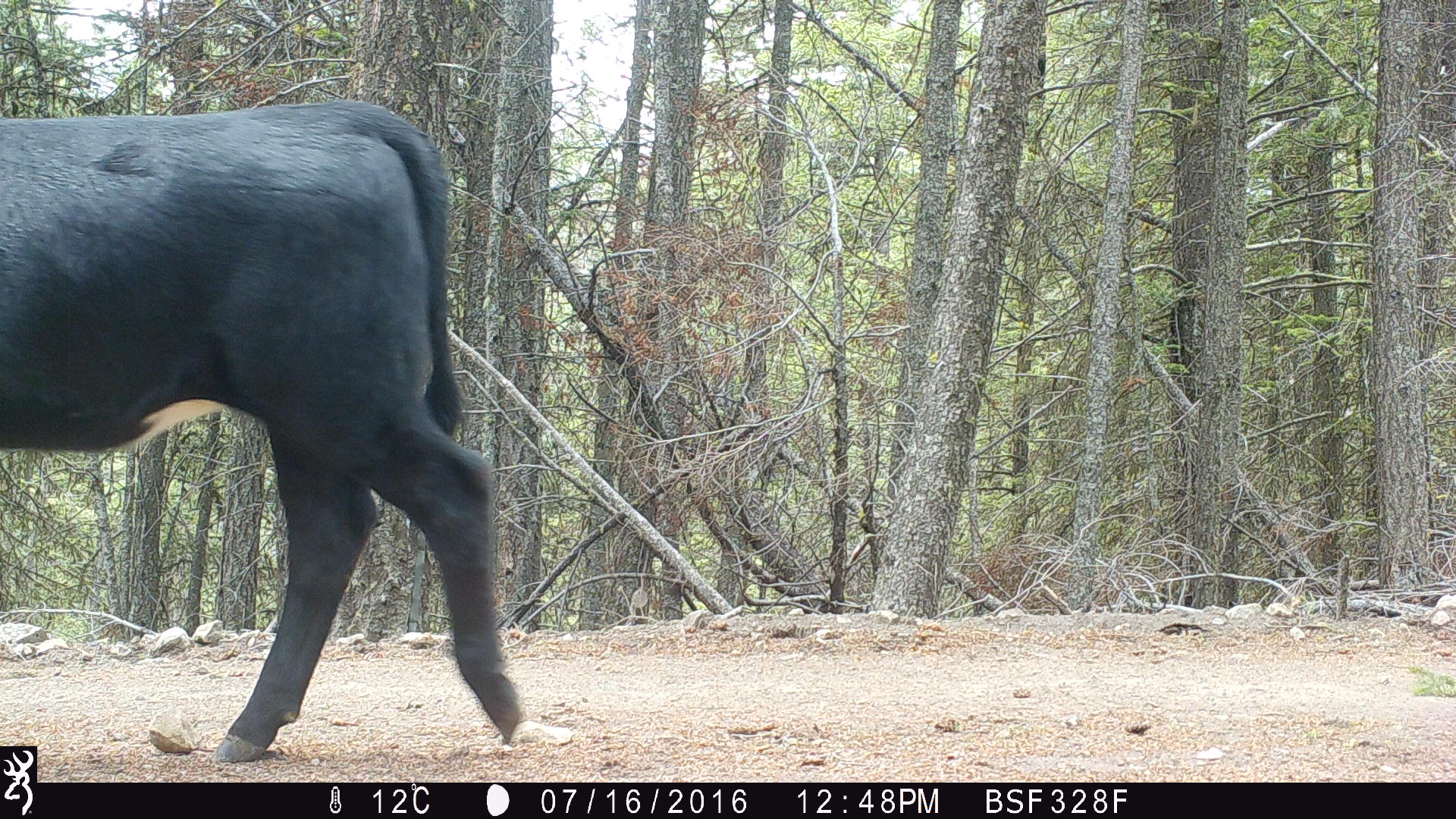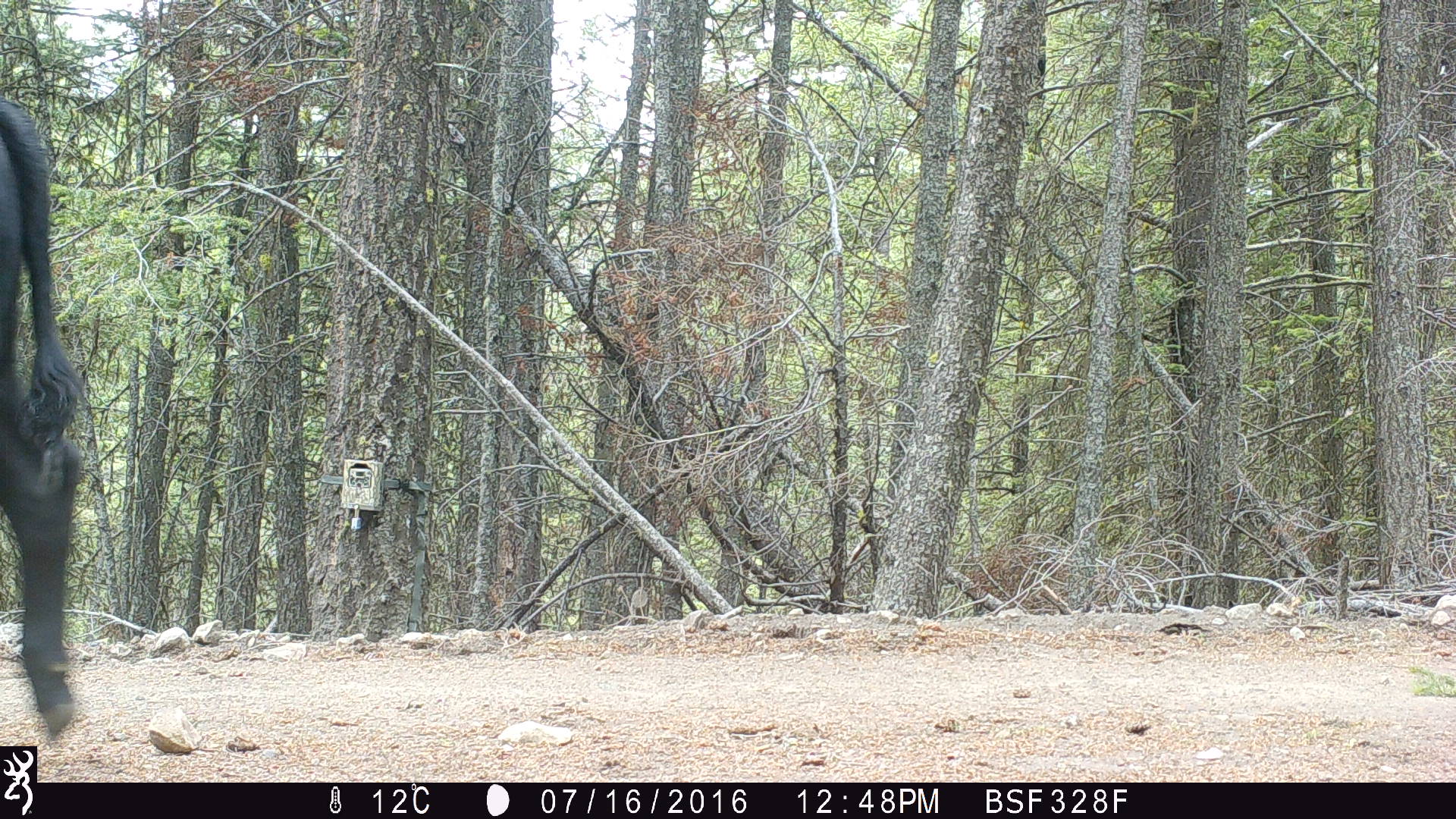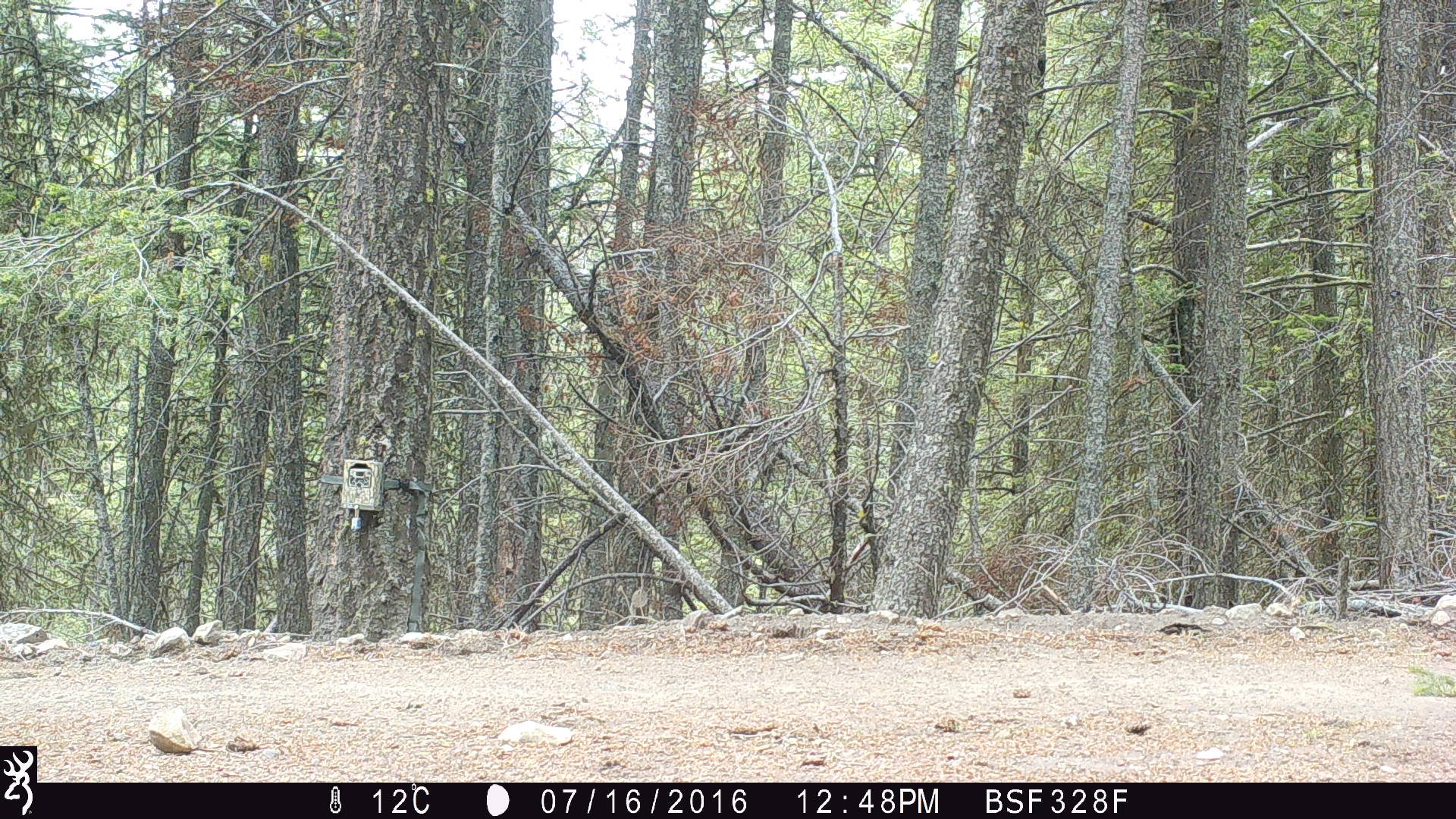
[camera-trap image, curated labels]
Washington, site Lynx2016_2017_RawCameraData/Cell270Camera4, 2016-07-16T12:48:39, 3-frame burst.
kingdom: Animalia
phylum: Chordata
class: Mammalia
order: Artiodactyla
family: Bovidae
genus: Bos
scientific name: Bos taurus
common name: domestic cattle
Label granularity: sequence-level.